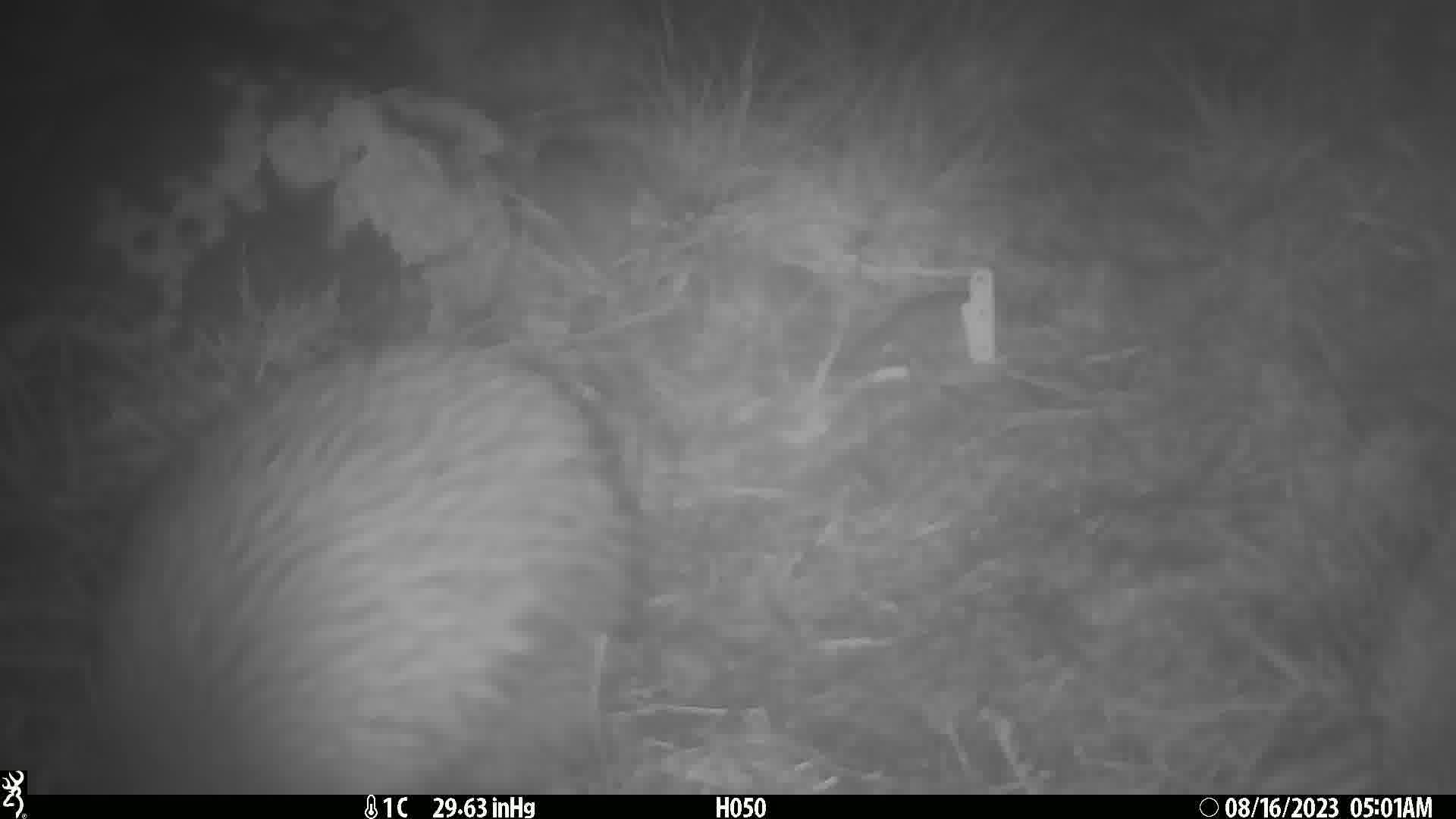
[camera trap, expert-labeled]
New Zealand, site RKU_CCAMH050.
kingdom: Animalia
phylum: Chordata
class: Aves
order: Apterygiformes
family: Apterygidae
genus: Apteryx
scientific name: Apteryx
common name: kiwi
Kiwi (Apteryx).